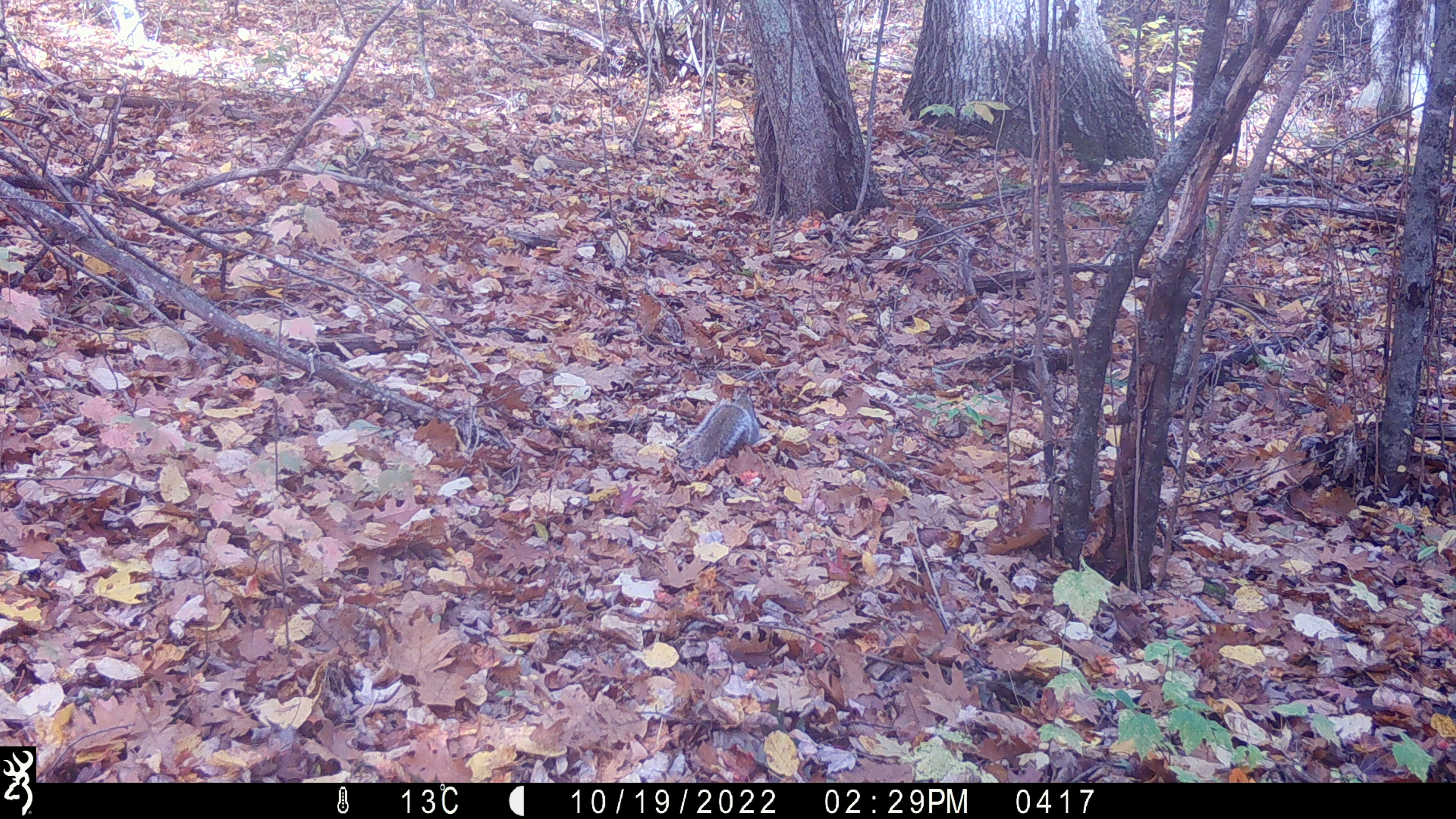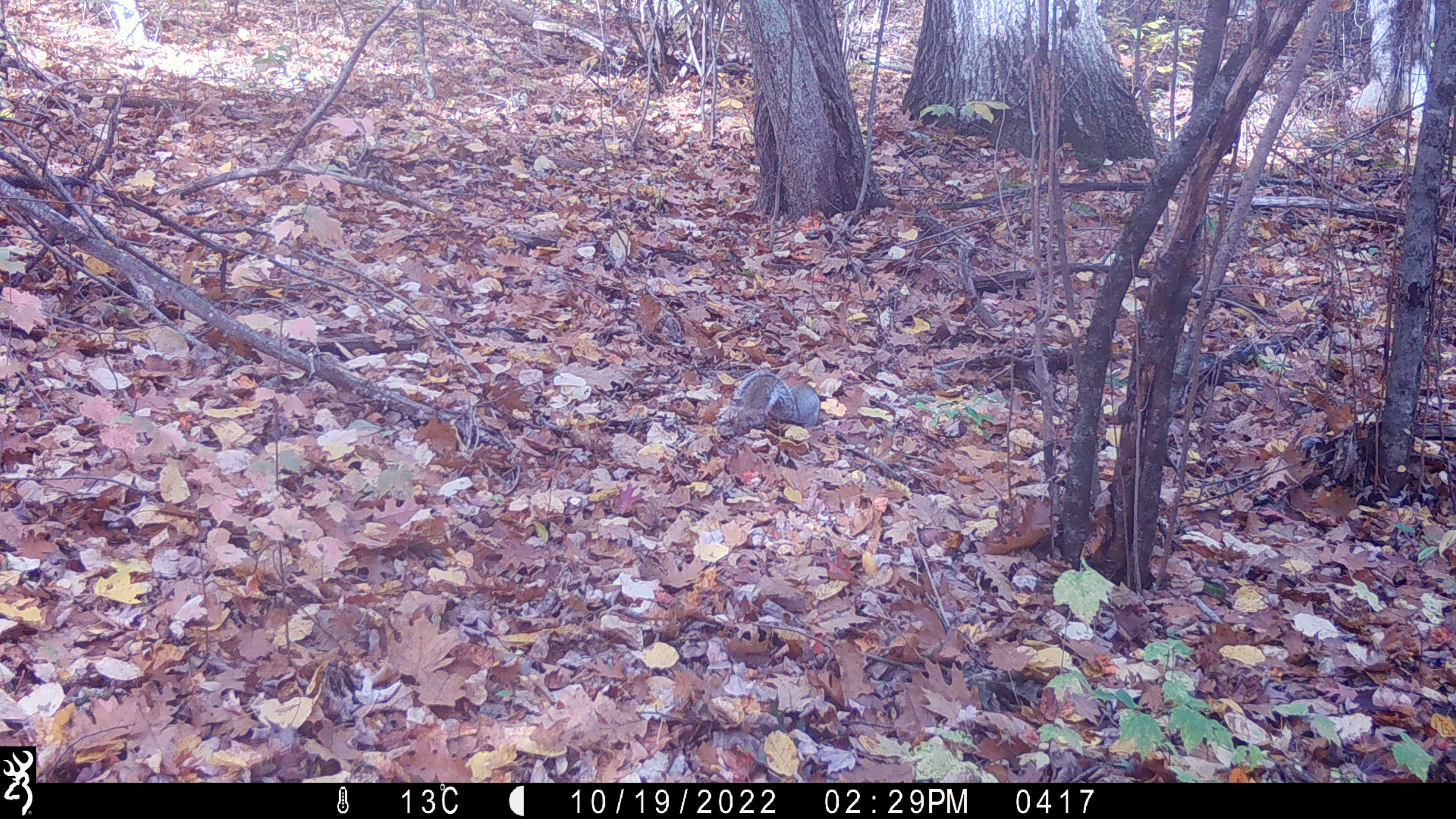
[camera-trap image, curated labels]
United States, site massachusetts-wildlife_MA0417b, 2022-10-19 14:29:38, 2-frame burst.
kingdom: Animalia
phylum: Chordata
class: Mammalia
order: Rodentia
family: Sciuridae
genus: Sciurus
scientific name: Sciurus carolinensis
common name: gray squirrel